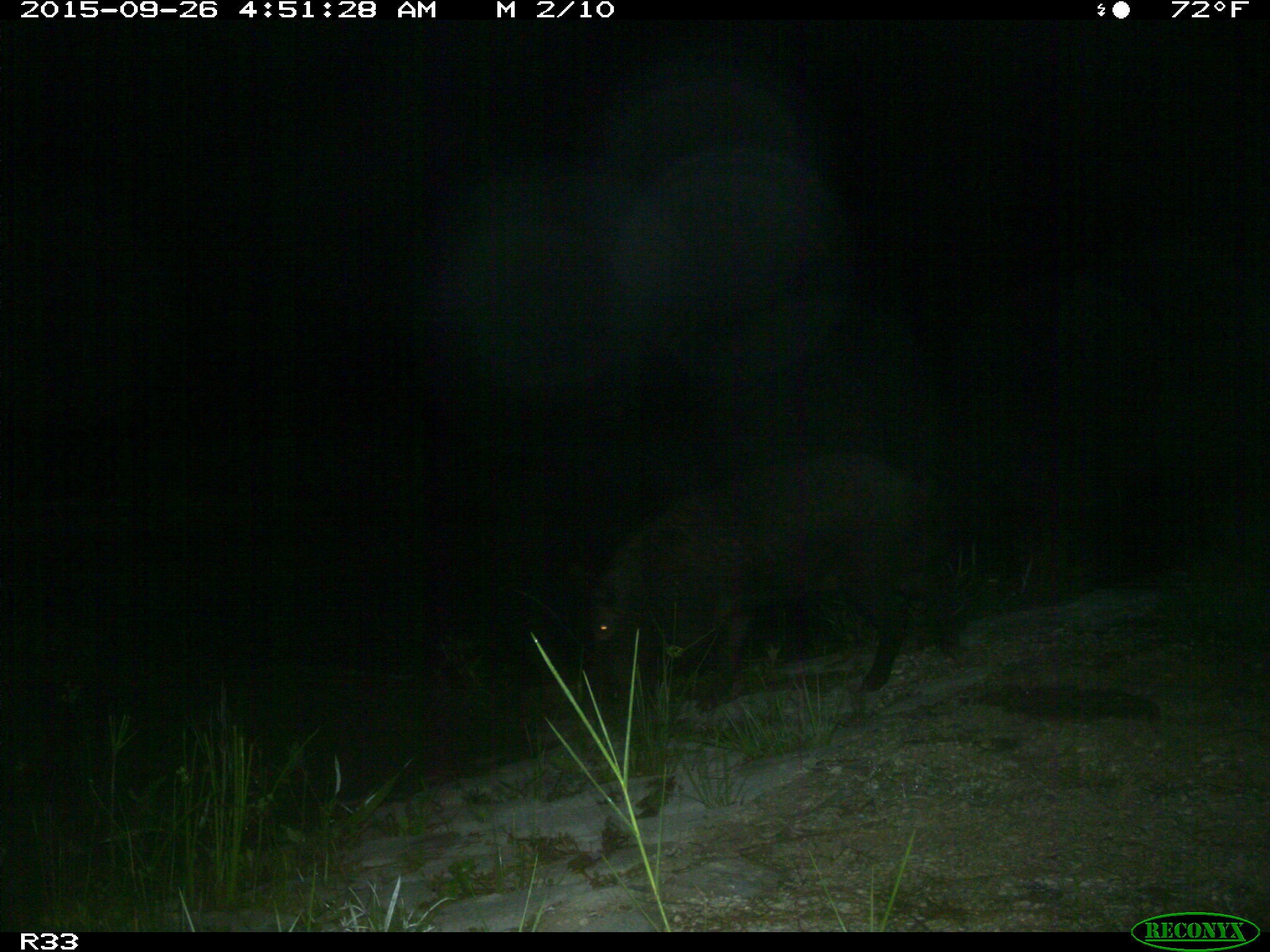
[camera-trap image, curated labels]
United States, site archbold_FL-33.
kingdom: Animalia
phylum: Chordata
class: Mammalia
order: Artiodactyla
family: Suidae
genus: Sus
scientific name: Sus scrofa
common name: wild boar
Sus scrofa (wild boar).